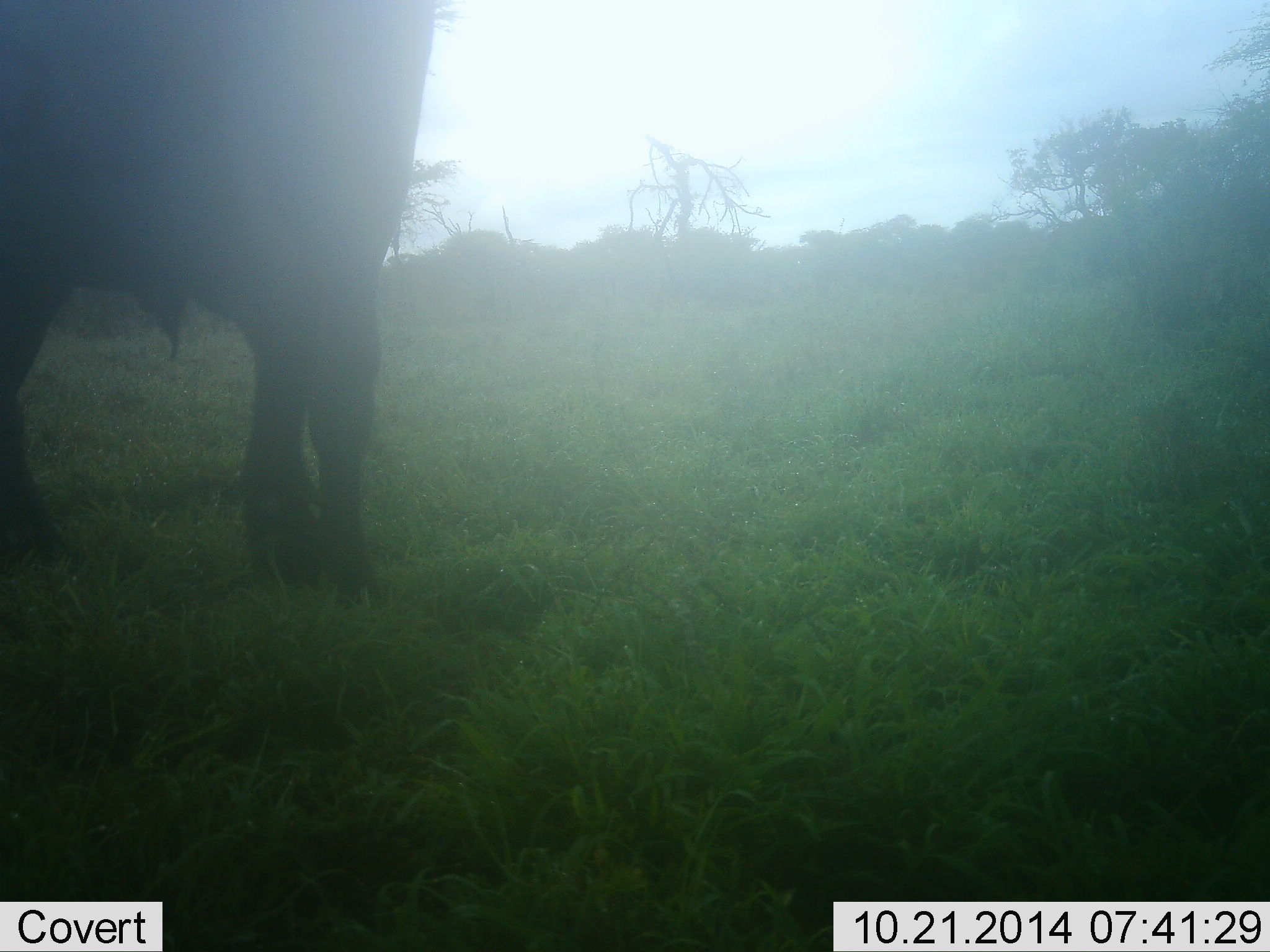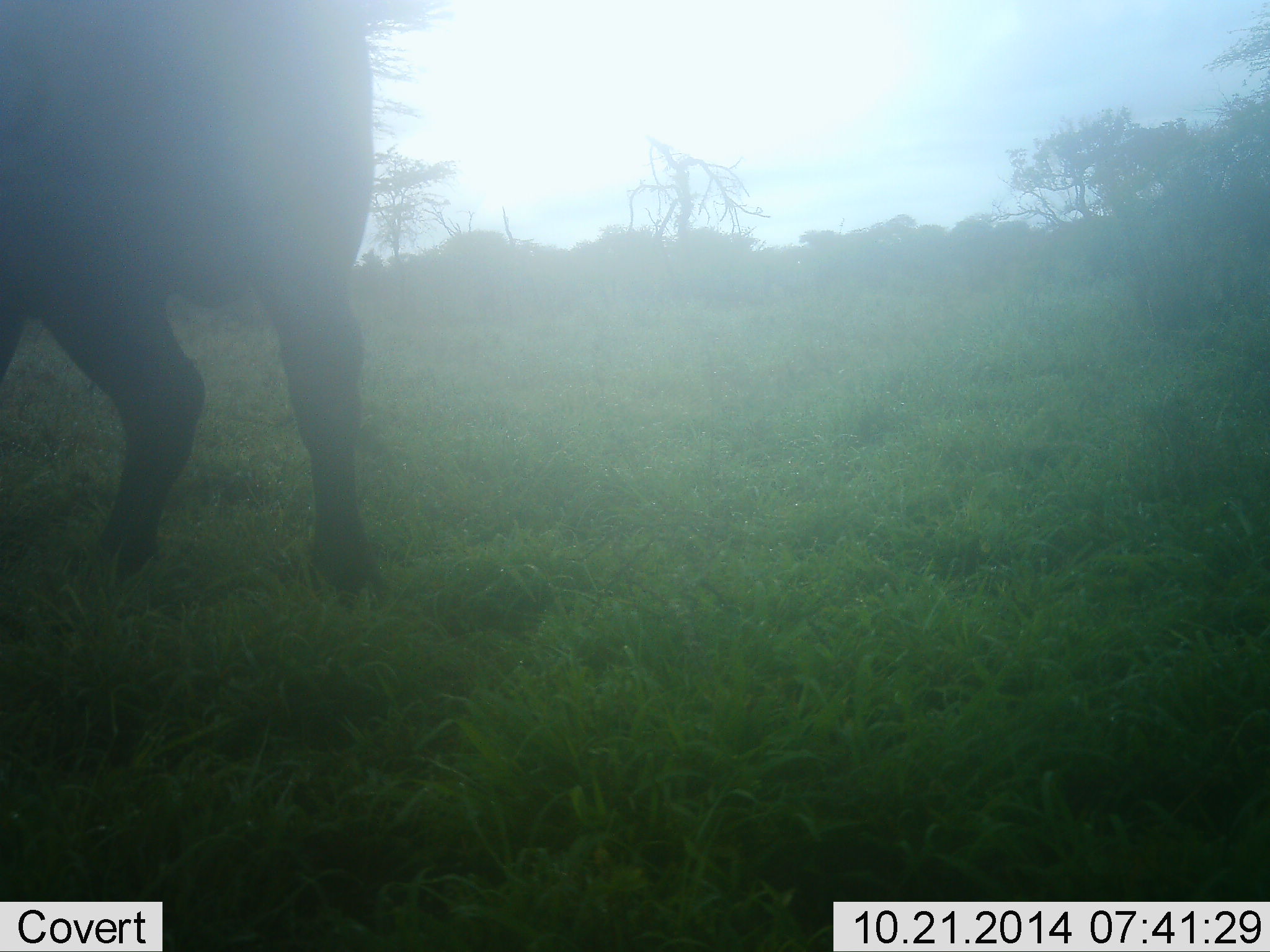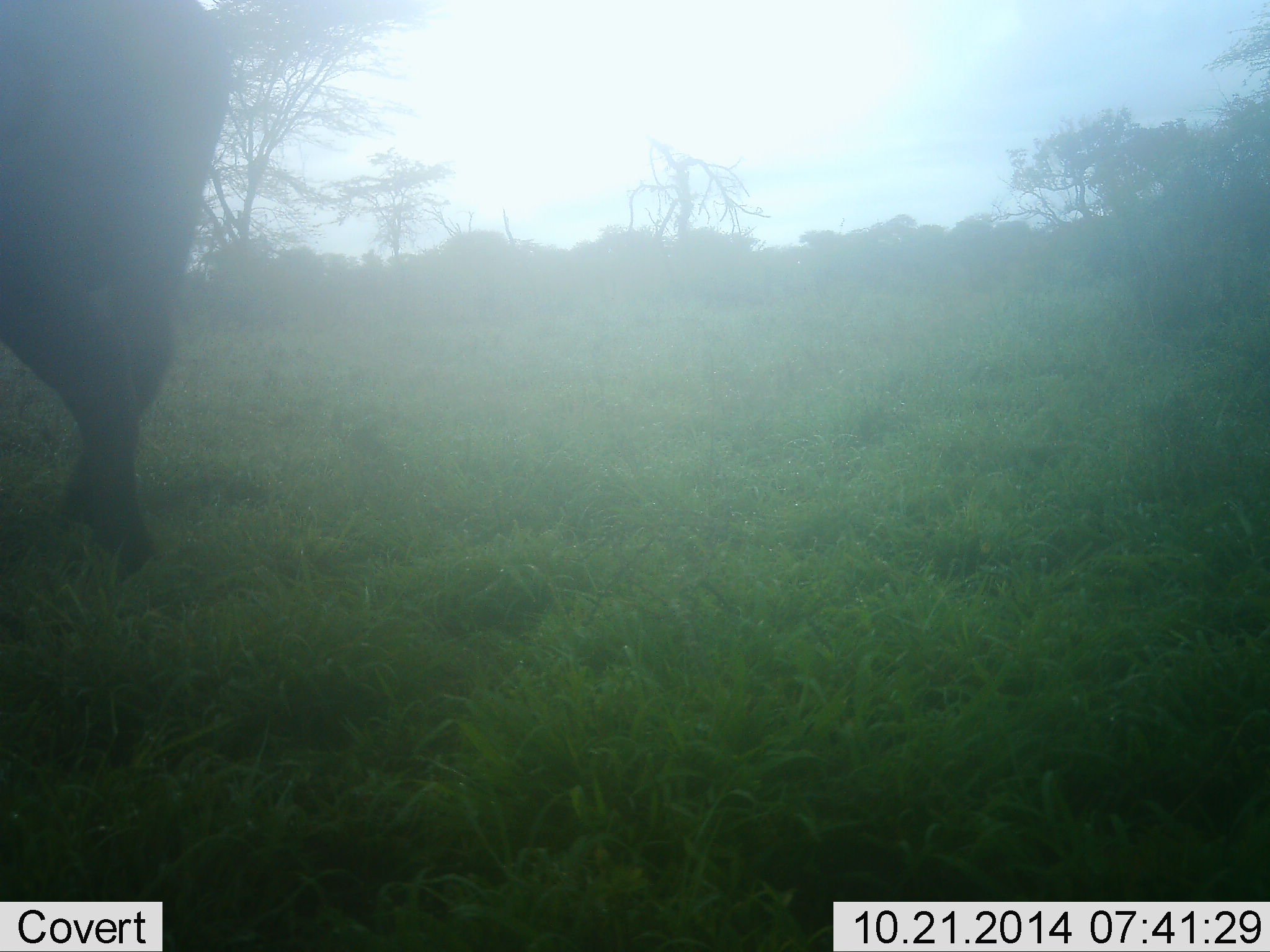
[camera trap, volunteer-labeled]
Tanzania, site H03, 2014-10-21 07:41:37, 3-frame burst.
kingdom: Animalia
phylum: Chordata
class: Mammalia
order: Artiodactyla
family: Bovidae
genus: Syncerus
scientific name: Syncerus caffer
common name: cape buffalo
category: buffalo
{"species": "buffalo (cape buffalo) (Syncerus caffer)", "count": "1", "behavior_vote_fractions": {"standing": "30%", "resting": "0%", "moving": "80%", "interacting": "0%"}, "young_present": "0%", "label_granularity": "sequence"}